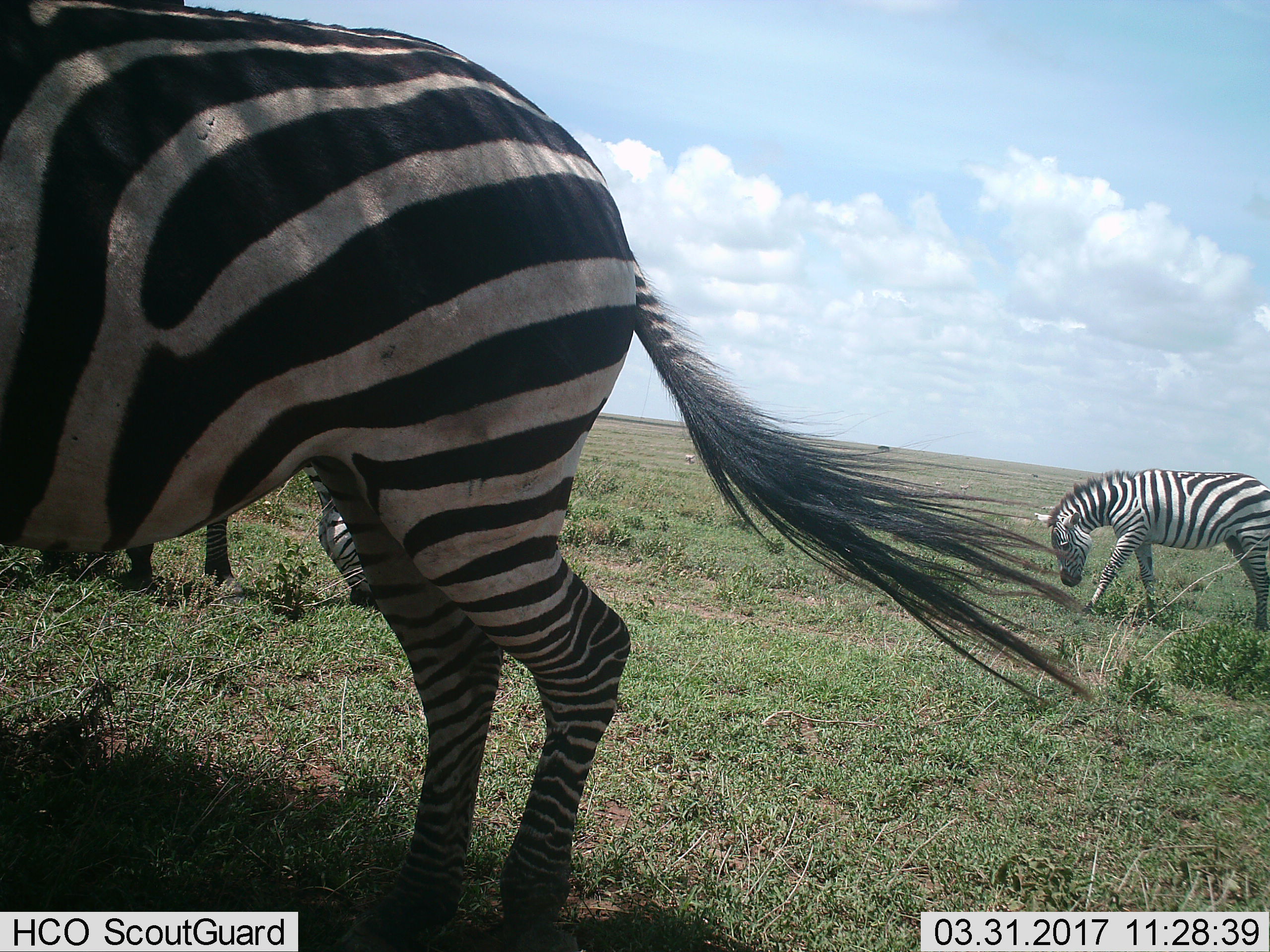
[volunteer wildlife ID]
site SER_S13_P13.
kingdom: Animalia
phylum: Chordata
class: Mammalia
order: Perissodactyla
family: Equidae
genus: Equus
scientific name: Equus quagga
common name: plains zebra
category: zebraplains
Zebraplains (plains zebra) (Equus quagga), count 3. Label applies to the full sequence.